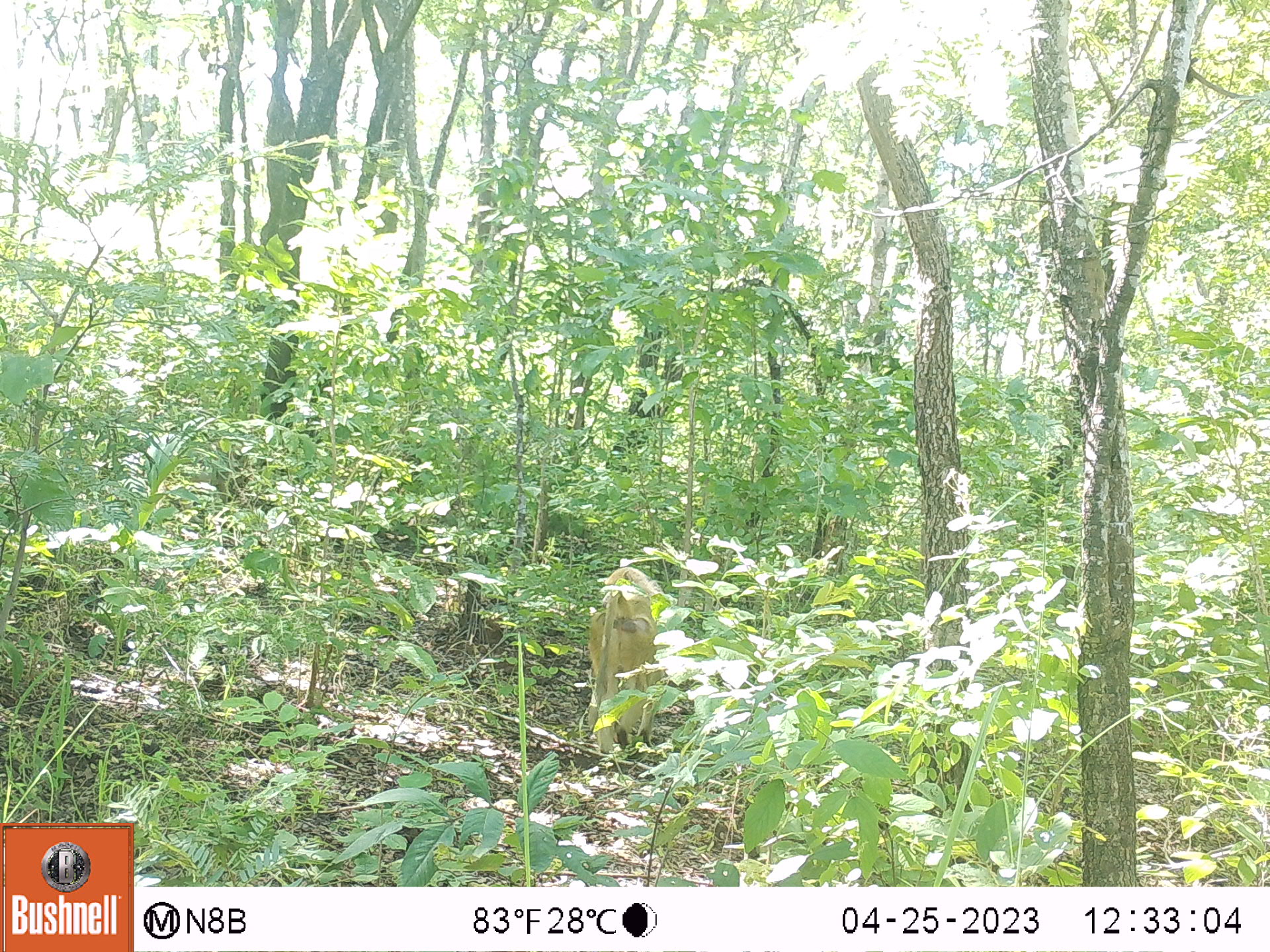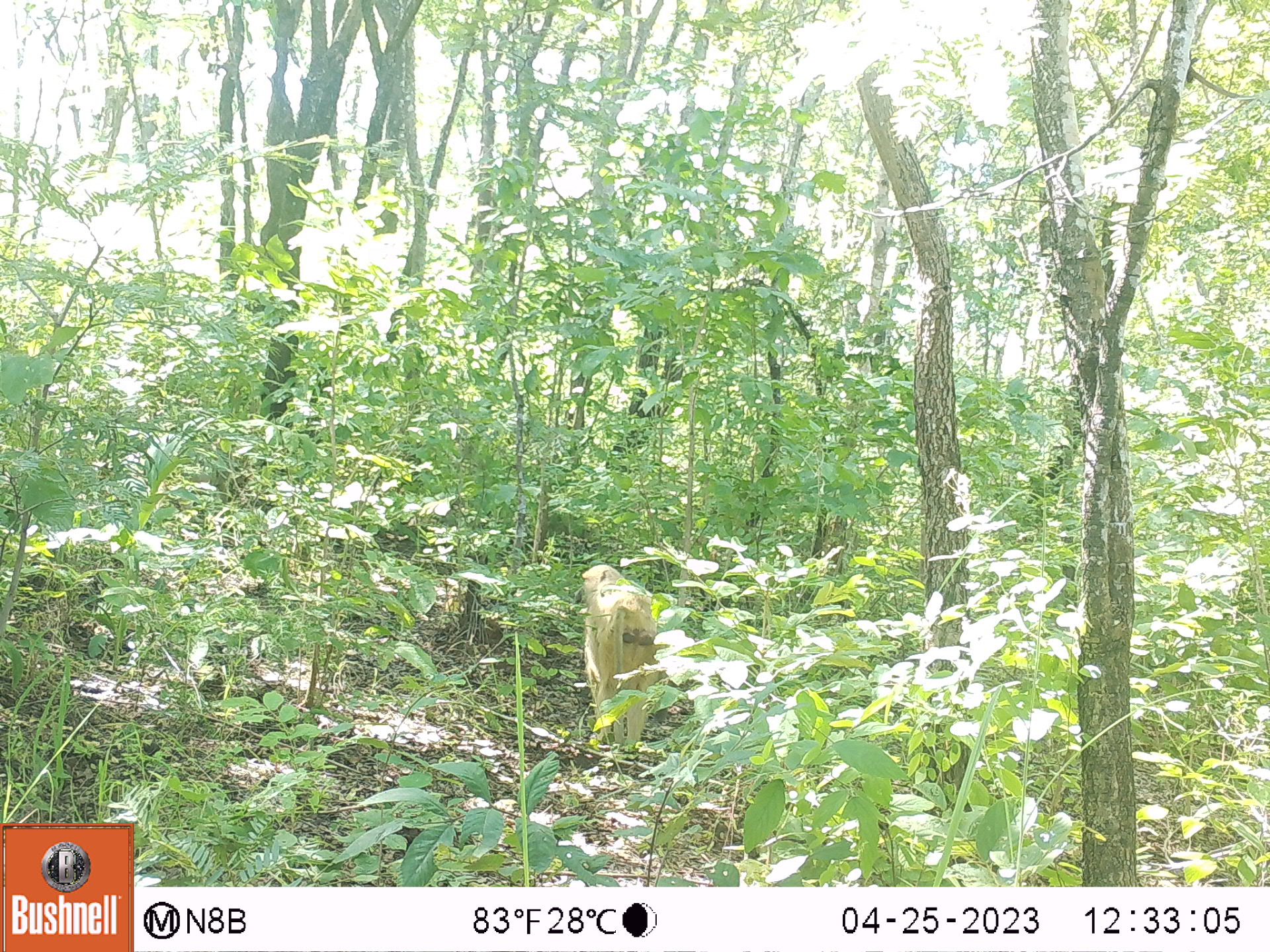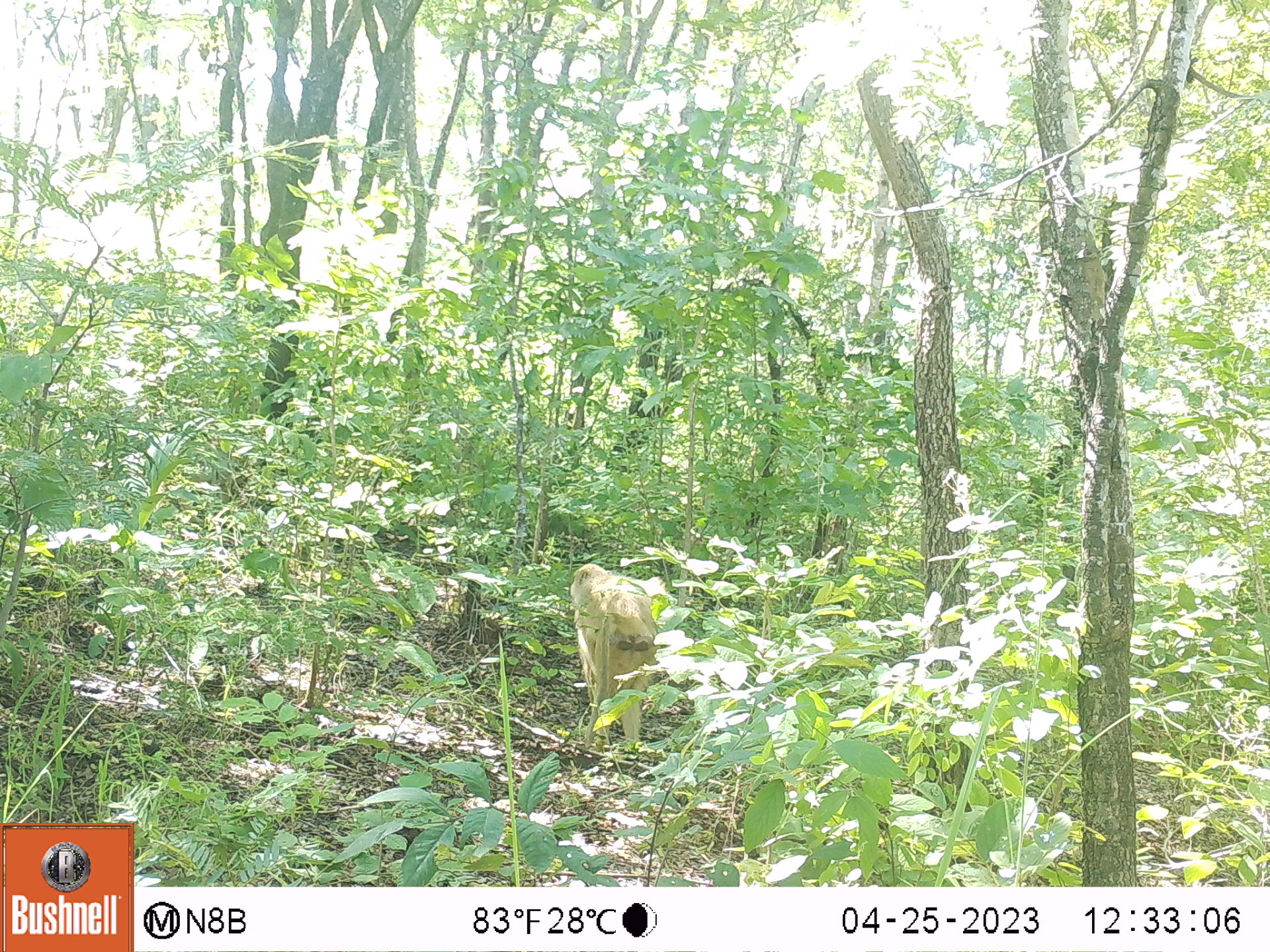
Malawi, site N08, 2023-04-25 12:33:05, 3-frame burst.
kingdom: Animalia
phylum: Chordata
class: Mammalia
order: Primates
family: Cercopithecidae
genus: Papio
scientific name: Papio cynocephalus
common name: yellow baboon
Yellow baboon (Papio cynocephalus), count 1.